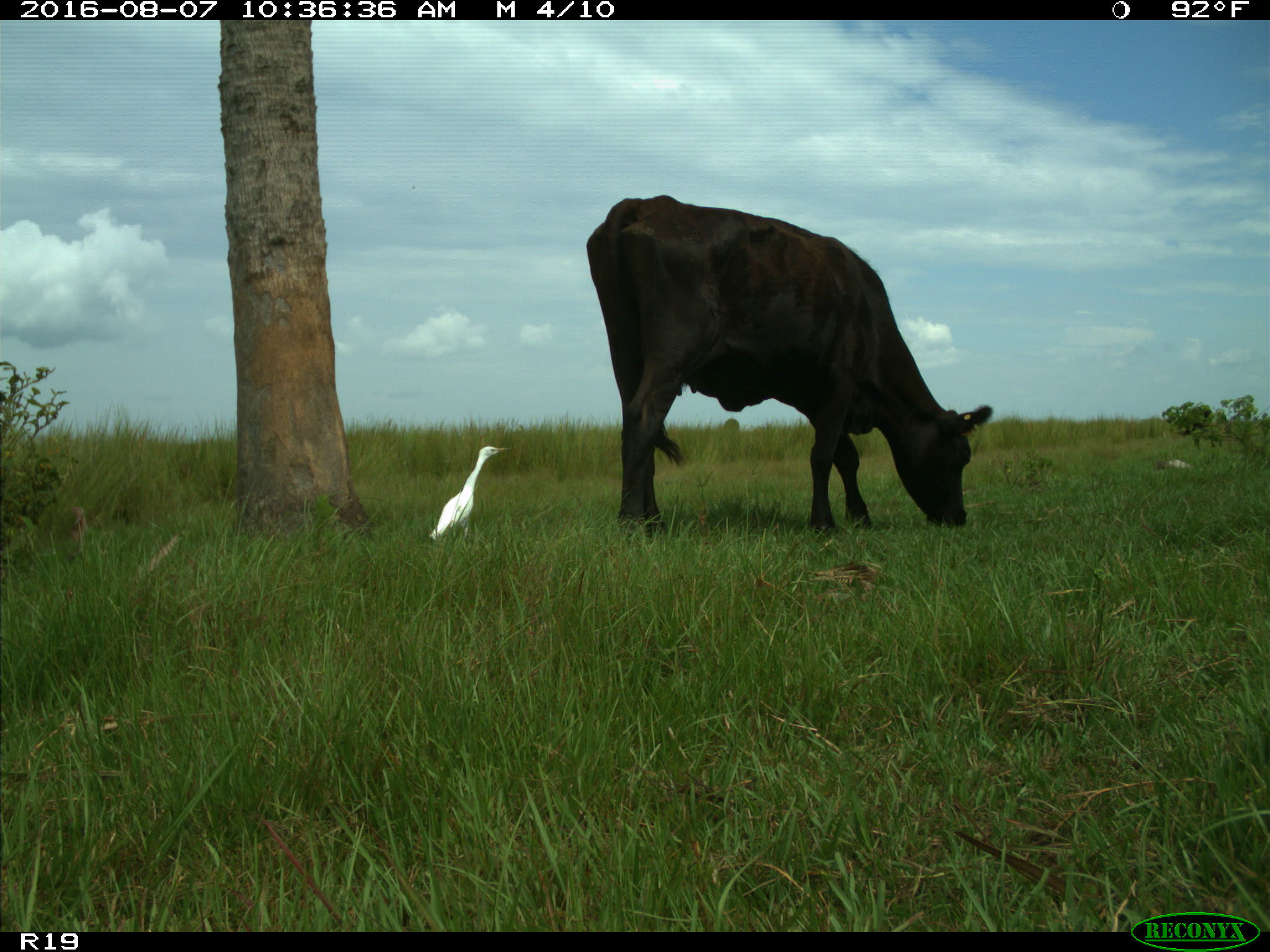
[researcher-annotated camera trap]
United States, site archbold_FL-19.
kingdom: Animalia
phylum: Chordata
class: Mammalia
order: Artiodactyla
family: Bovidae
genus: Bos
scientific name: Bos taurus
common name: domestic cow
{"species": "Bos taurus (domestic cow)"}